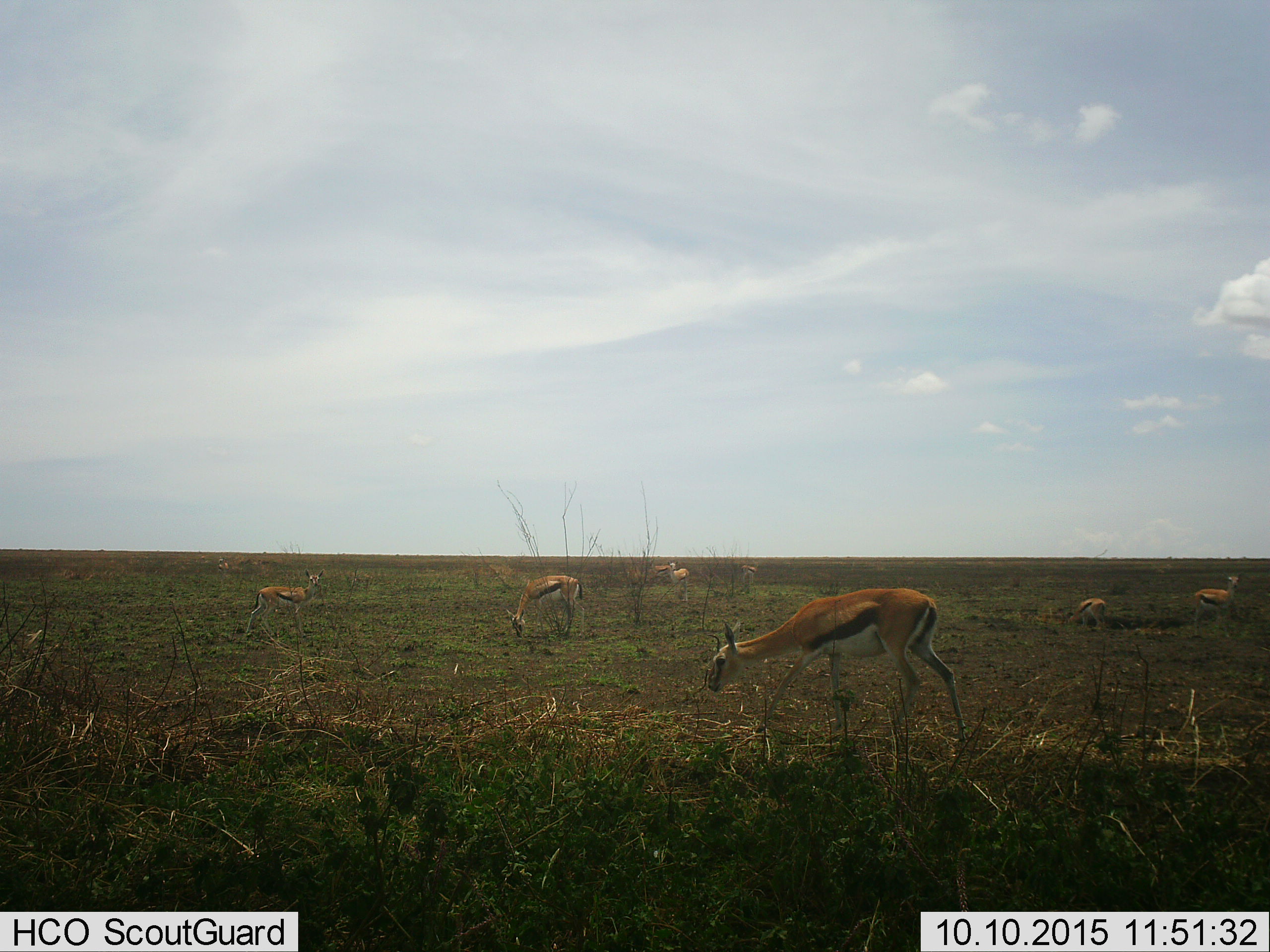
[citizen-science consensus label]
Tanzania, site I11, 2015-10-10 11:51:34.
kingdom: Animalia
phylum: Chordata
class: Mammalia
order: Artiodactyla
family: Bovidae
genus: Eudorcas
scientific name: Eudorcas thomsonii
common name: thomson's gazelle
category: gazellethomsons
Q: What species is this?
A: Gazellethomsons (thomson's gazelle) (Eudorcas thomsonii).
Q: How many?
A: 7.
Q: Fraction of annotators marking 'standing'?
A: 100%.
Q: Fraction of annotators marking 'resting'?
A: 10%.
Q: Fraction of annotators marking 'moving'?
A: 40%.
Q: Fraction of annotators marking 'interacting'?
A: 0%.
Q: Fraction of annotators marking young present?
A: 10%.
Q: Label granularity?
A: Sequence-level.